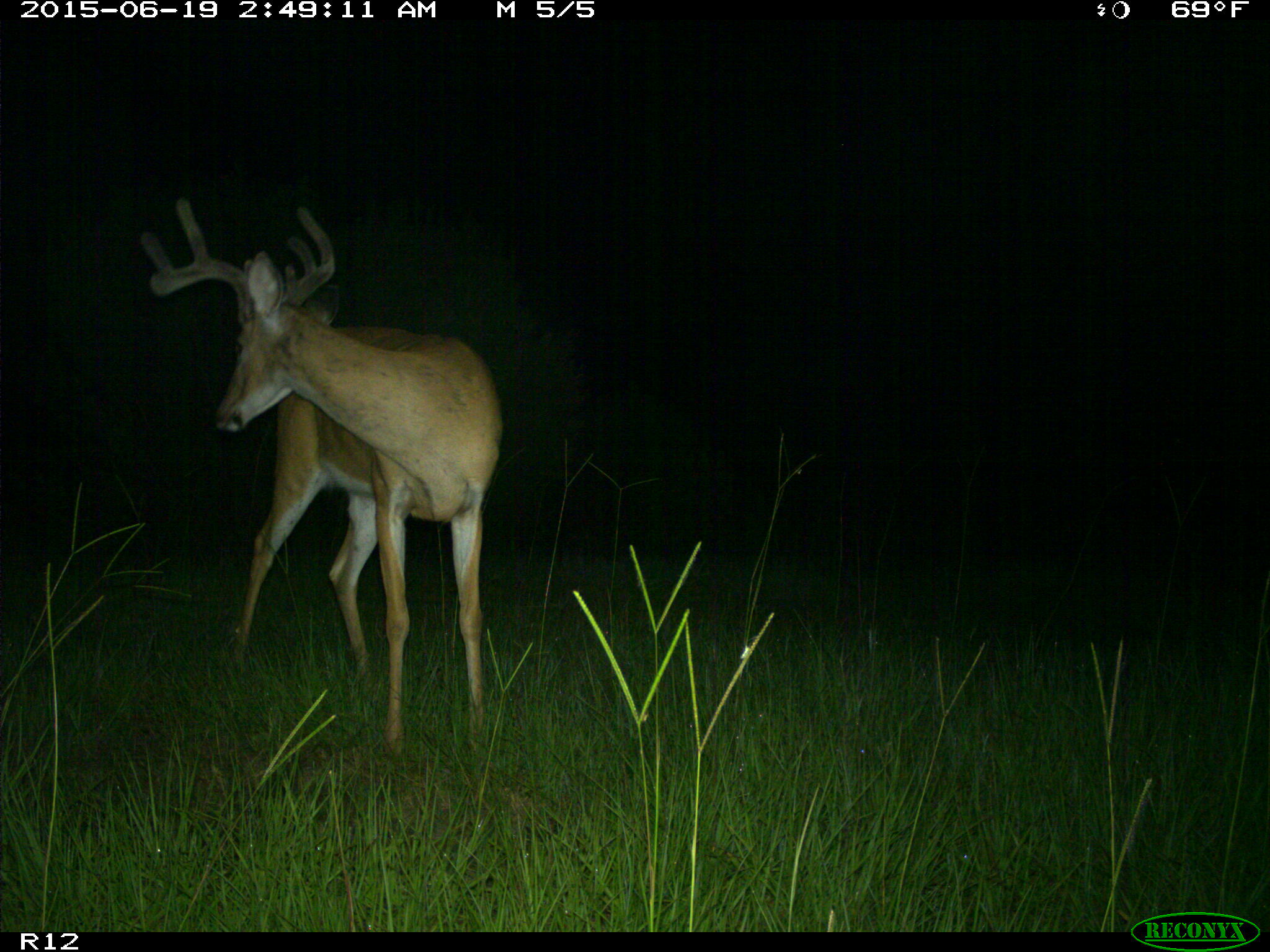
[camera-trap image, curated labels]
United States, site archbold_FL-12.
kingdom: Animalia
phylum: Chordata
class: Mammalia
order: Artiodactyla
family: Cervidae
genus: Odocoileus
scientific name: Odocoileus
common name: deer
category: unidentified deer